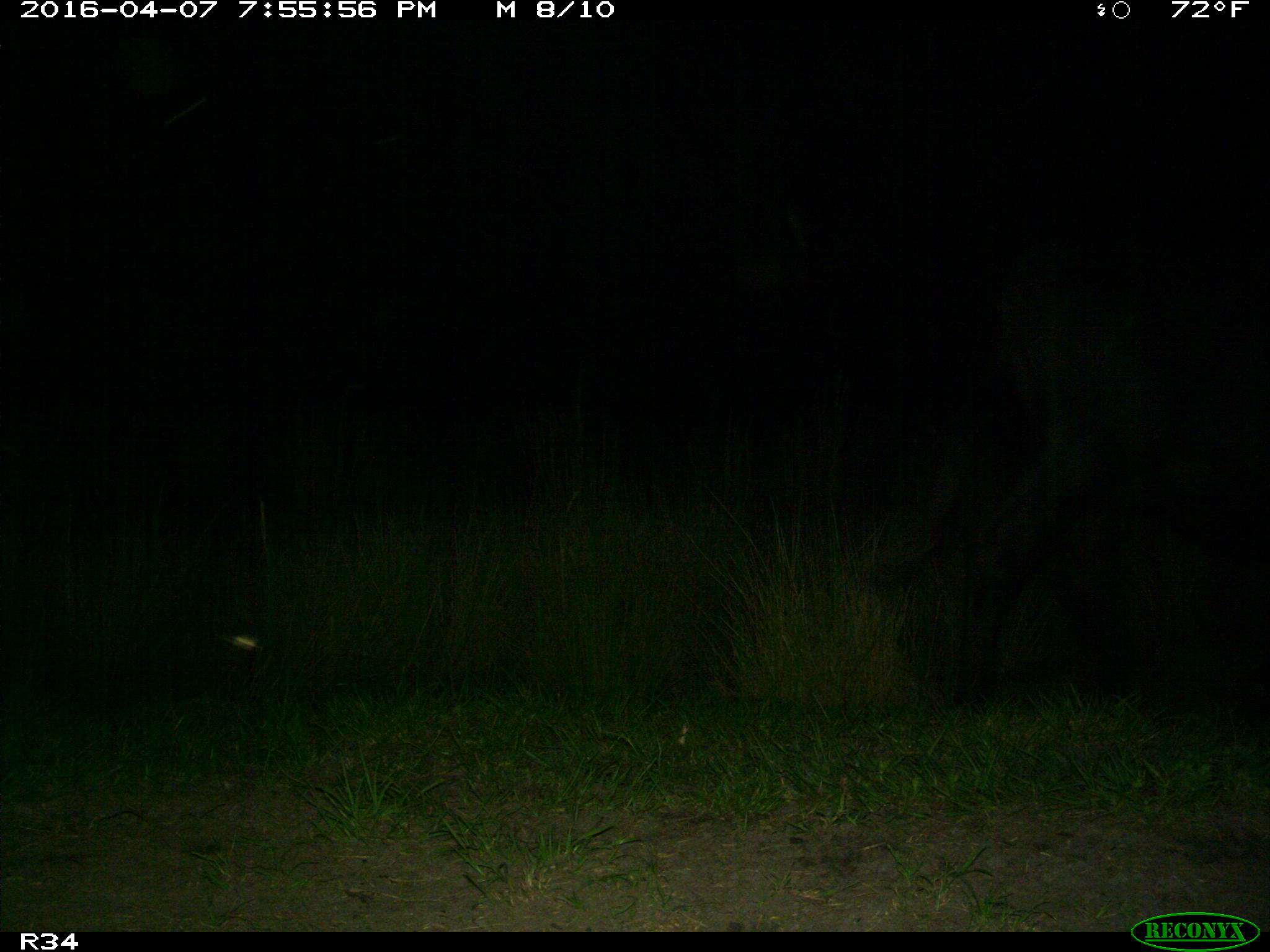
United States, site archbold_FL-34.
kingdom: Animalia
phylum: Chordata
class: Mammalia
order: Artiodactyla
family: Bovidae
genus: Bos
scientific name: Bos taurus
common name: domestic cow